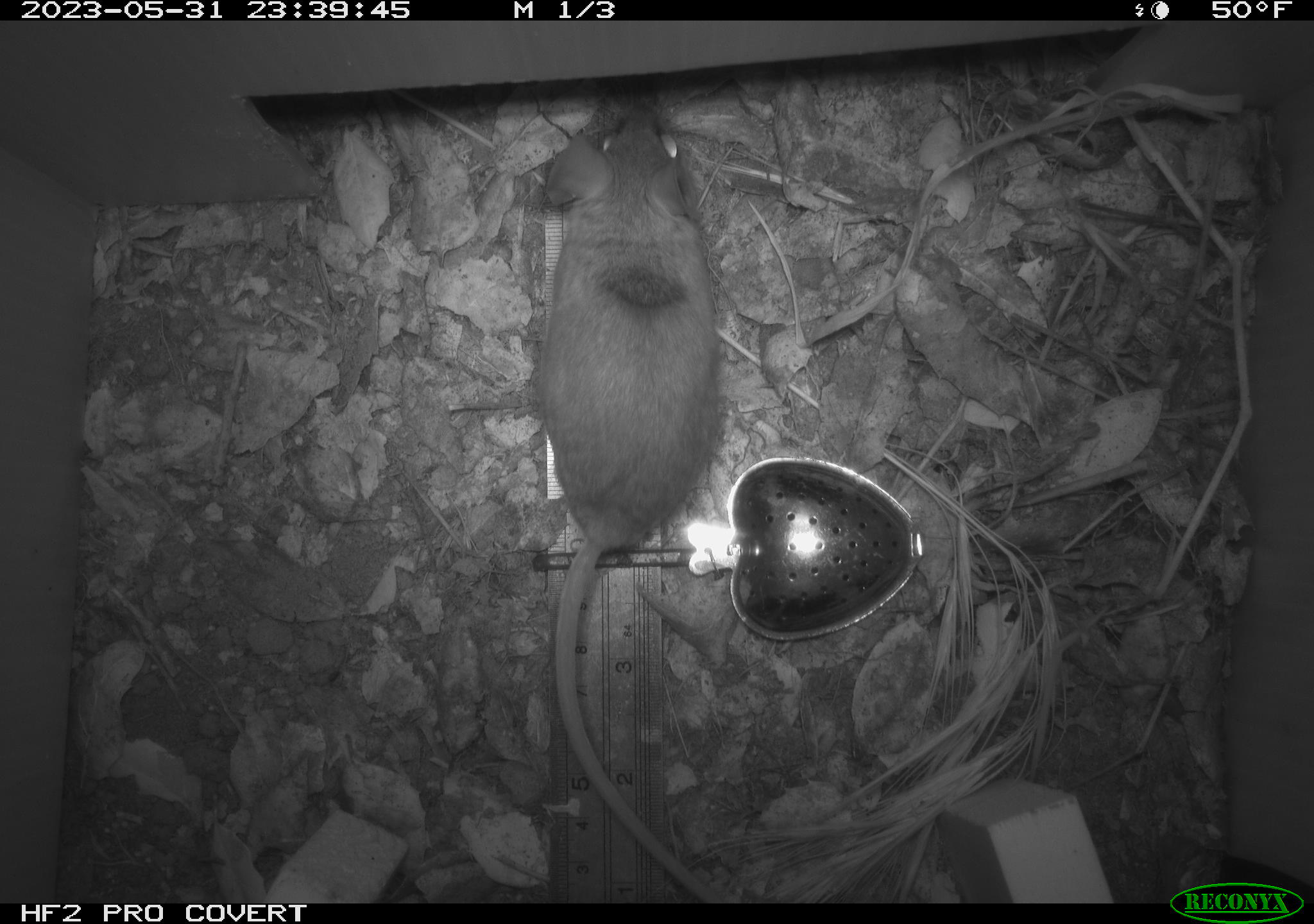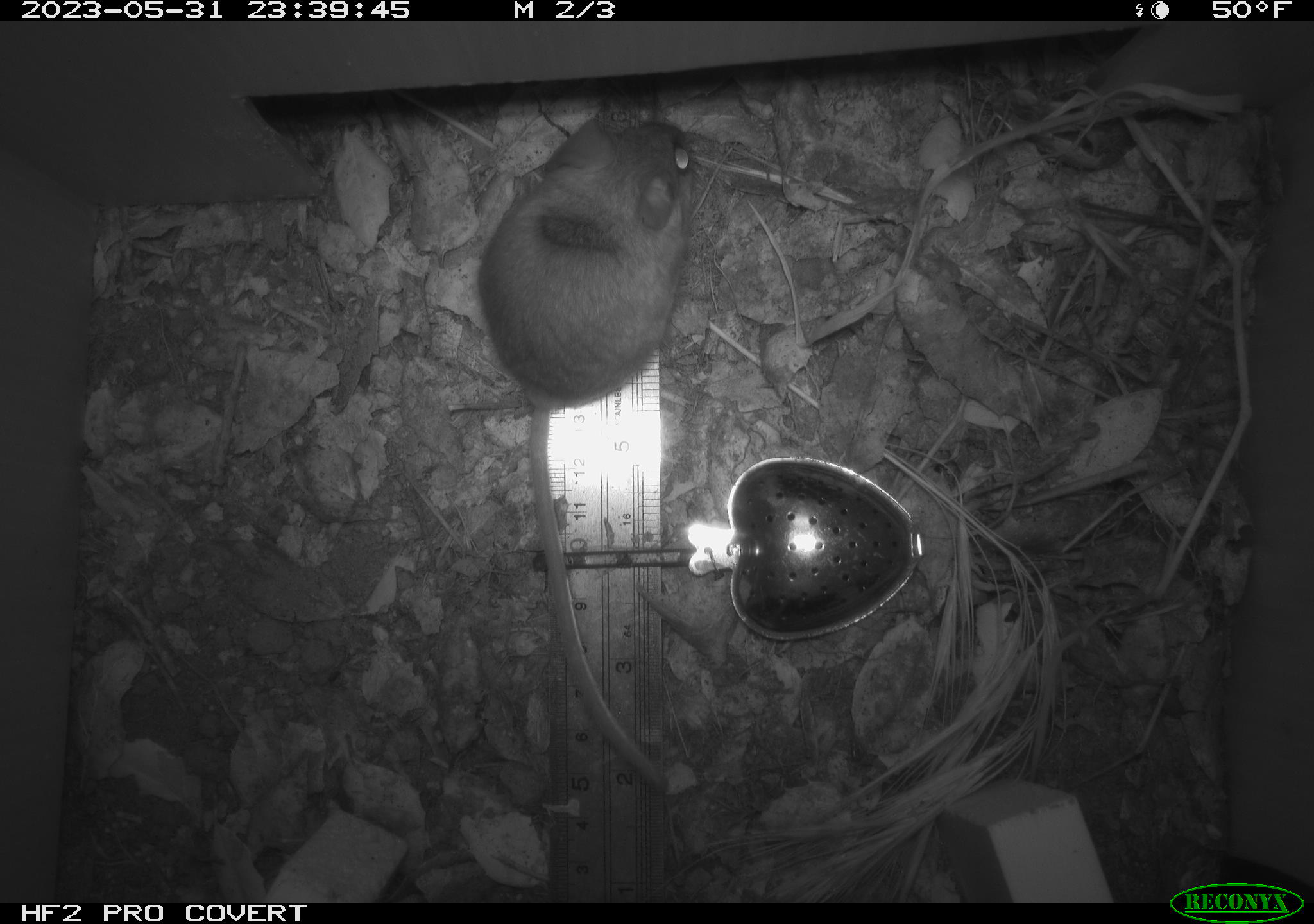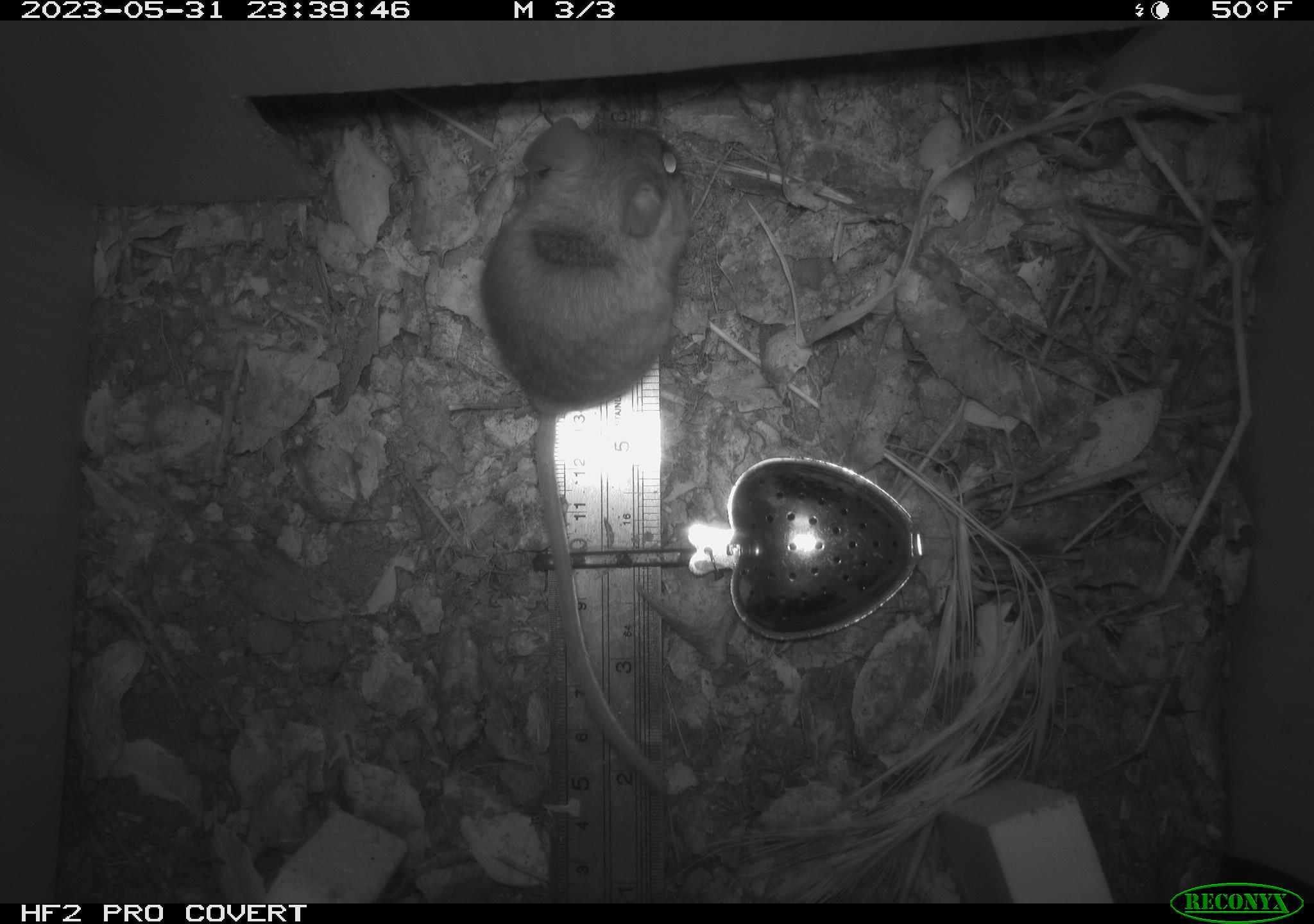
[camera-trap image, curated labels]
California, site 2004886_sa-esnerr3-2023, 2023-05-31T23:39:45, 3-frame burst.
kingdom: Animalia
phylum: Chordata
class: Mammalia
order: Rodentia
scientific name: Rodentia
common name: mouse species